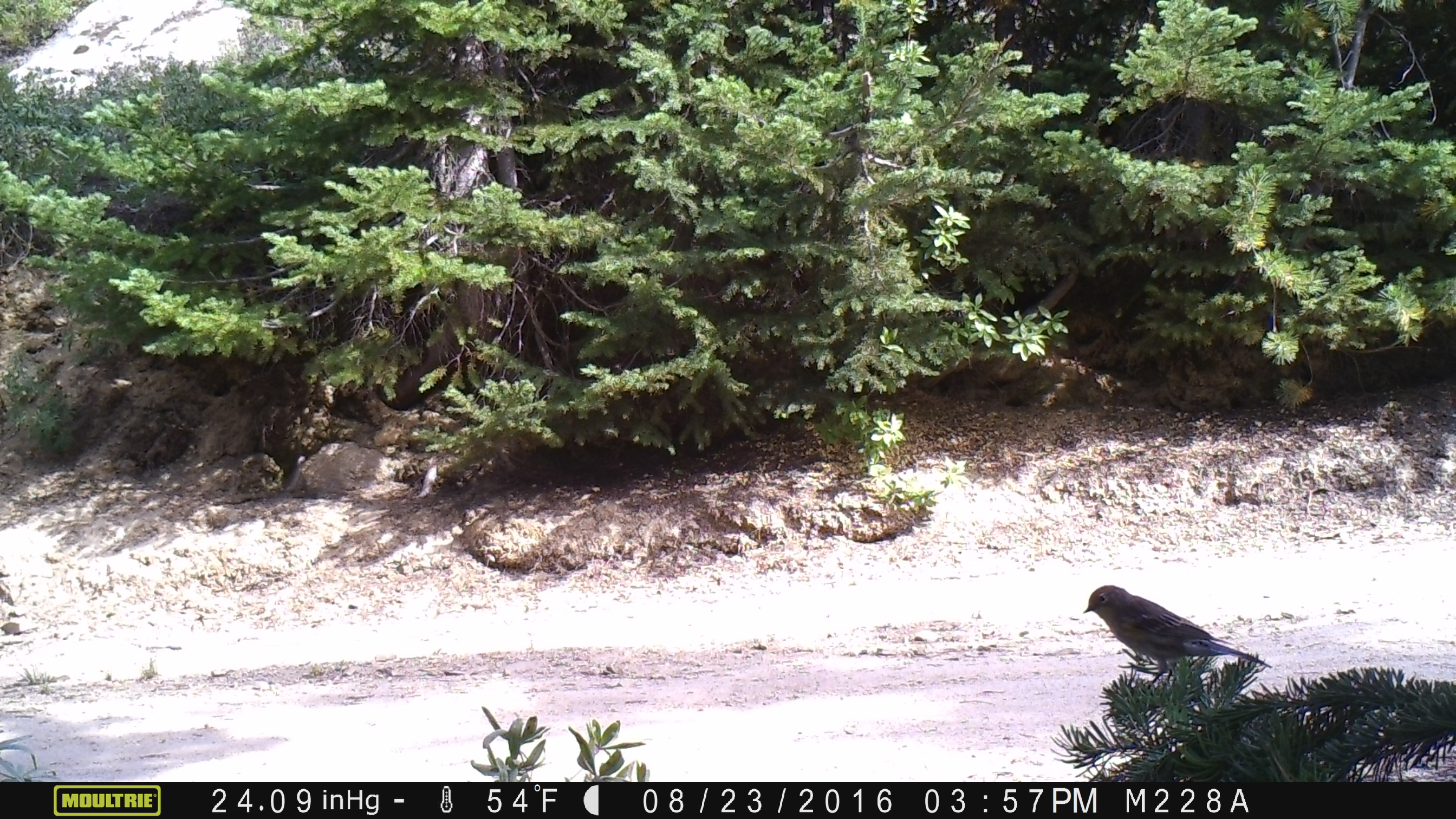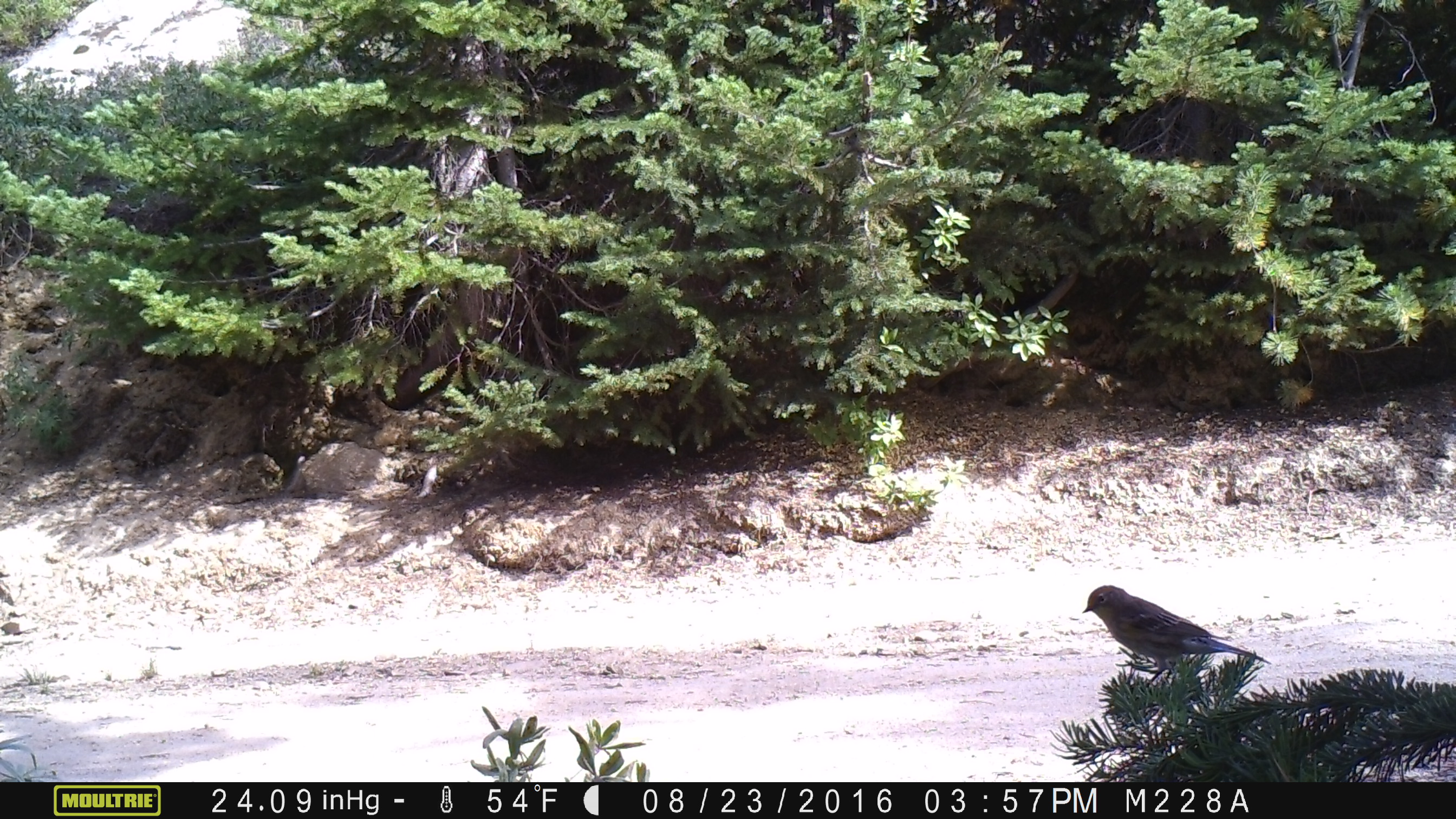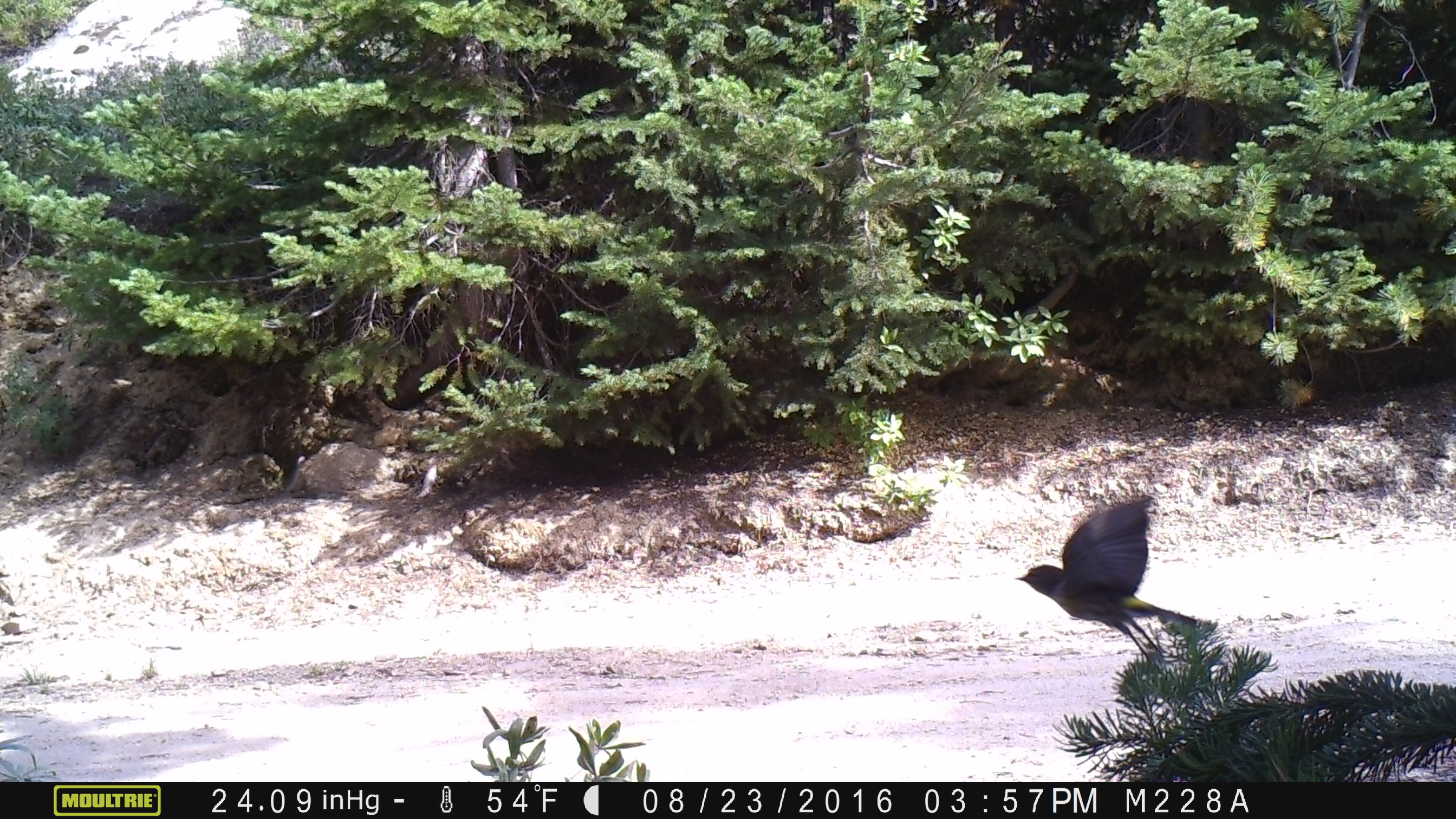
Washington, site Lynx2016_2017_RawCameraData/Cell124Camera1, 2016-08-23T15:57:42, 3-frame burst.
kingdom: Animalia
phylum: Chordata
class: Aves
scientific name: Aves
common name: birds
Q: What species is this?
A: Aves (birds).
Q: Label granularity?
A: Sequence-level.